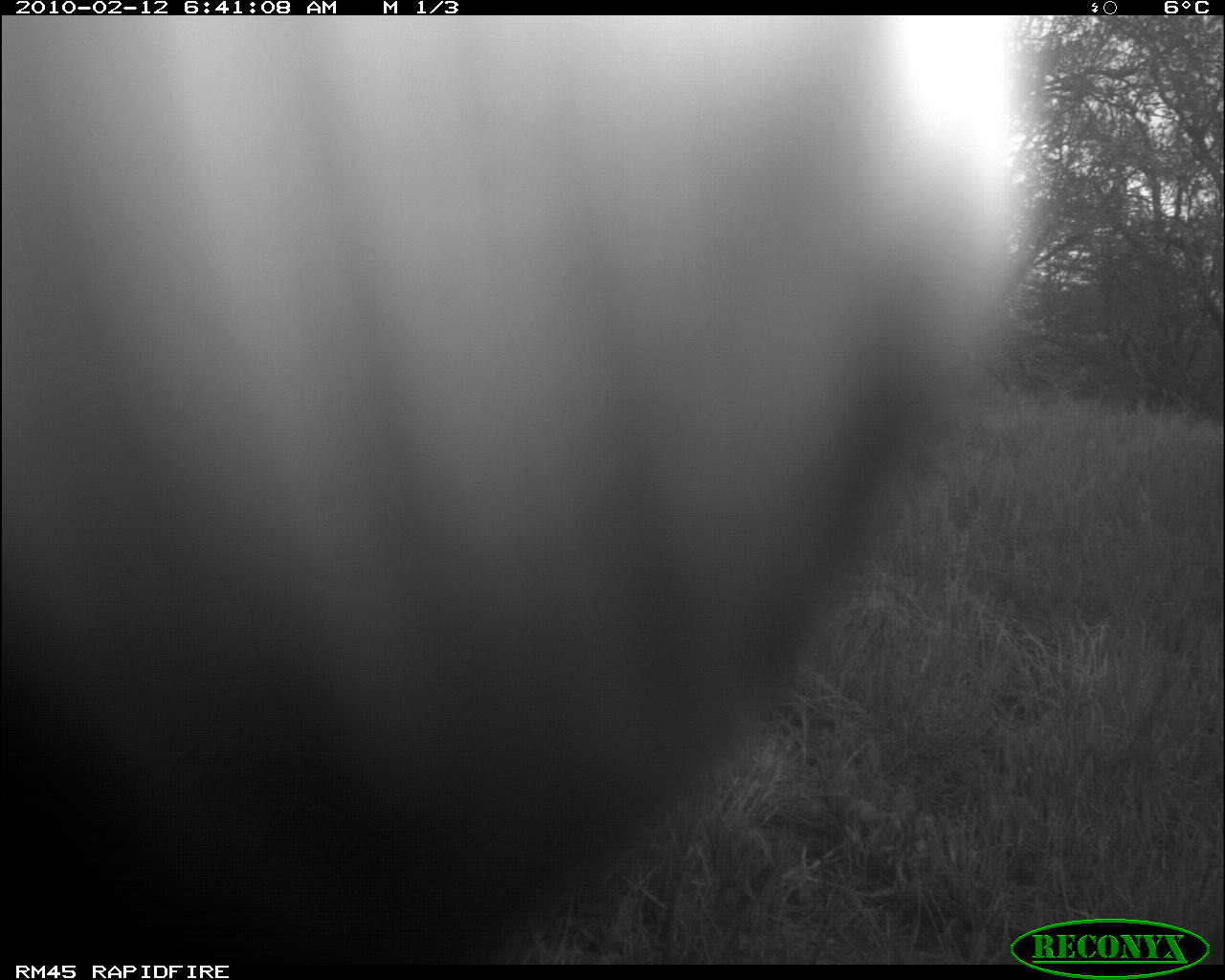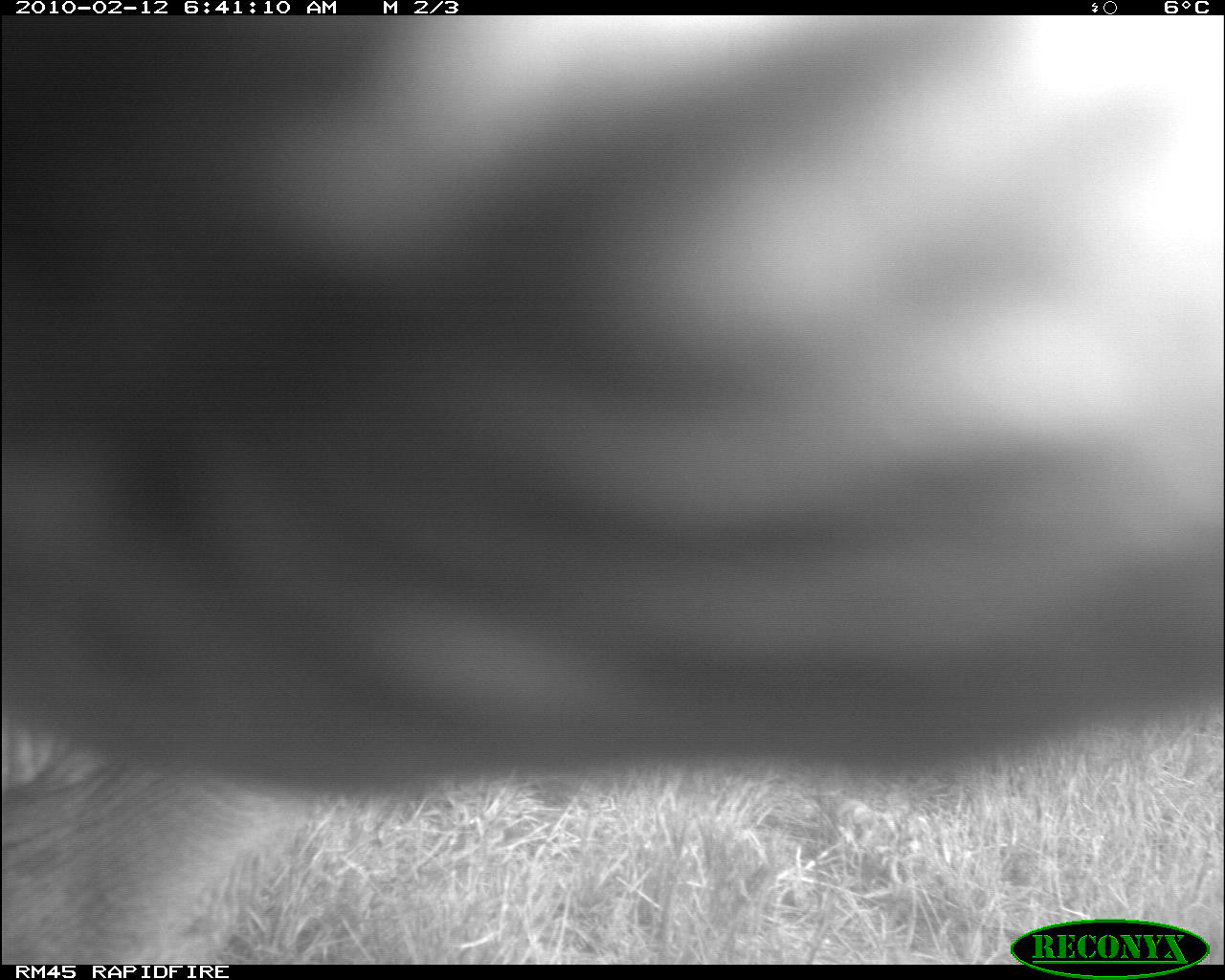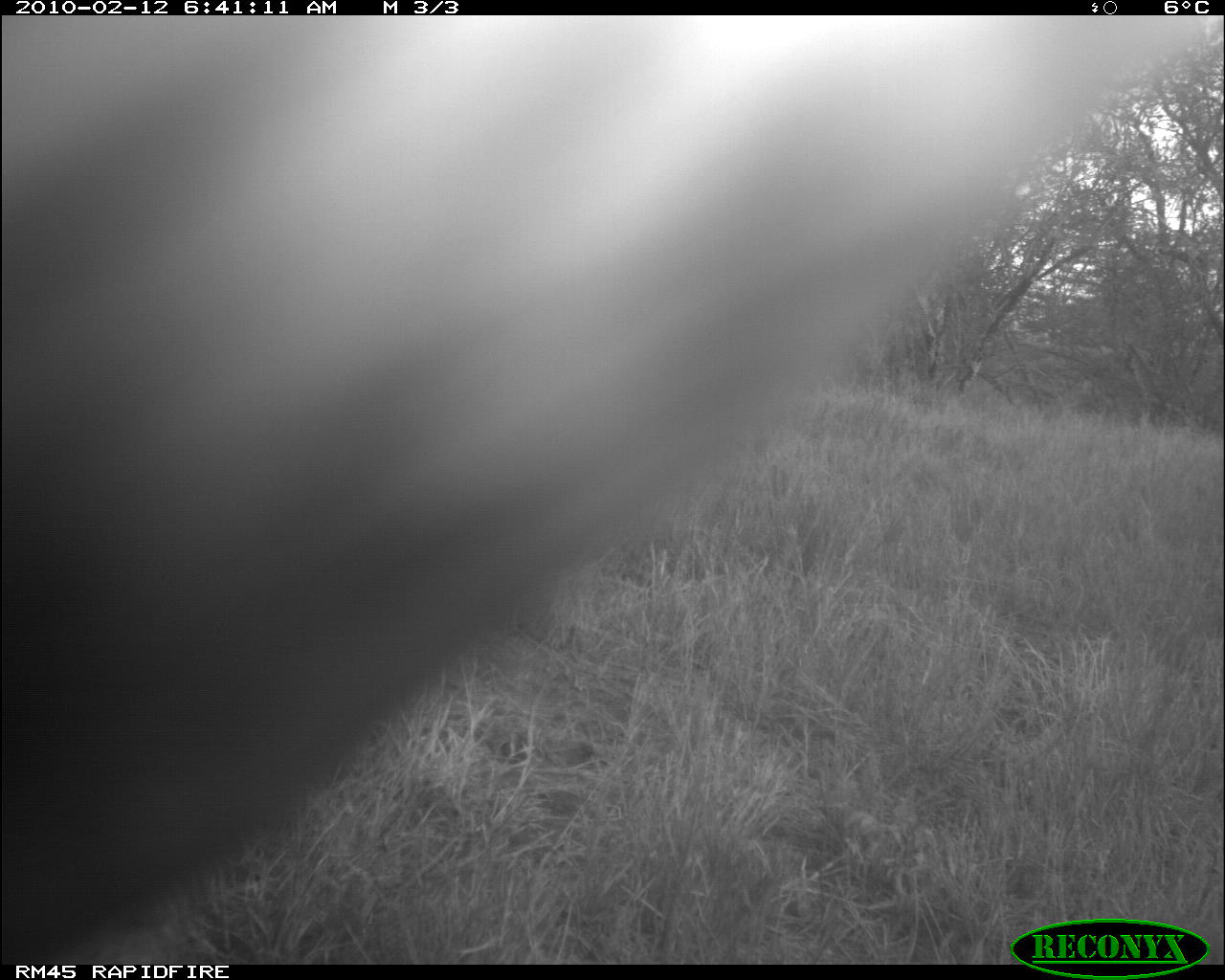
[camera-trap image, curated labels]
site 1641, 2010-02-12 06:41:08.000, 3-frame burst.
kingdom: Animalia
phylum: Chordata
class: Mammalia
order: Perissodactyla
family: Rhinocerotidae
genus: Diceros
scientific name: Diceros bicornis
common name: black rhinoceros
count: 1